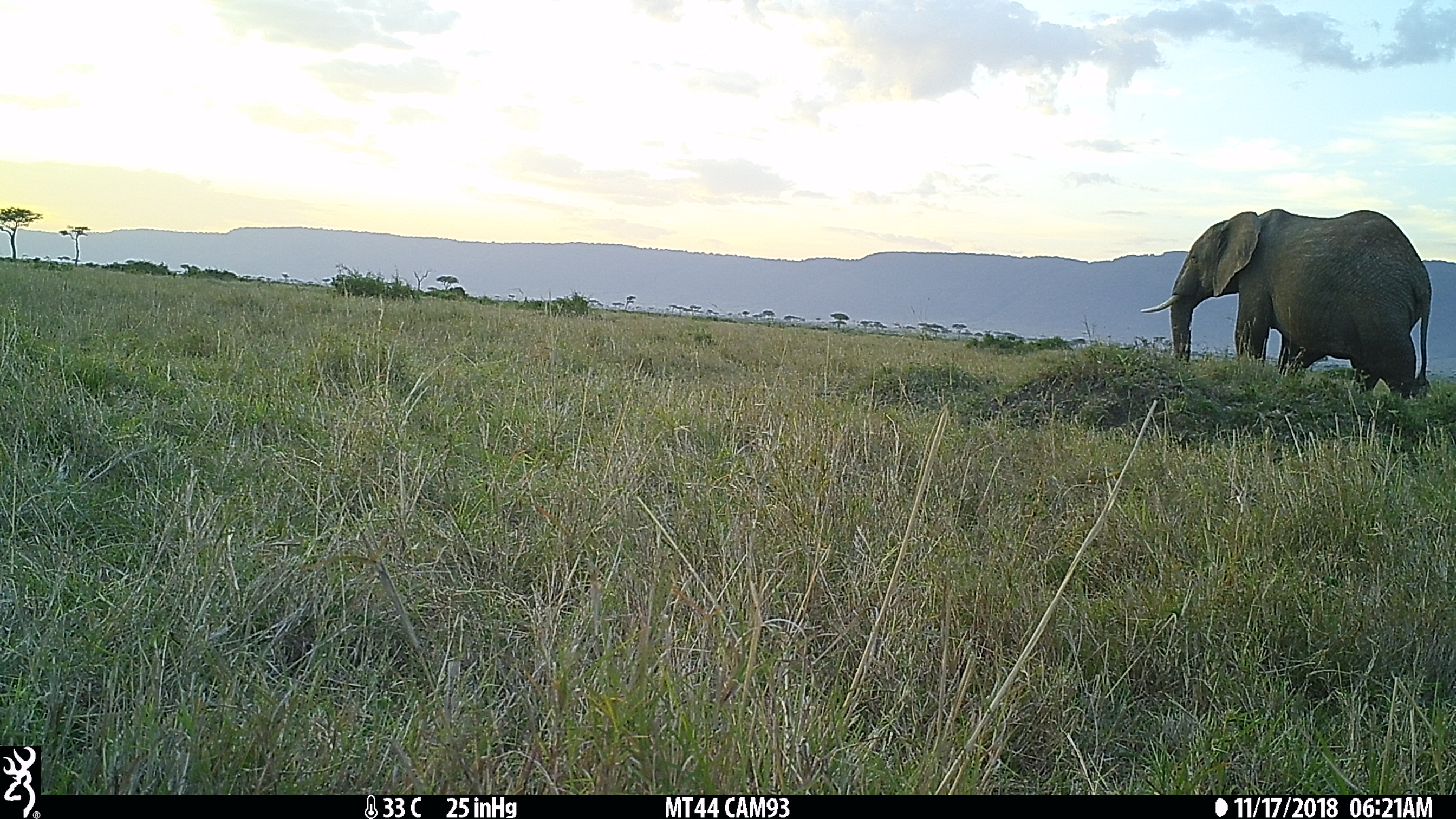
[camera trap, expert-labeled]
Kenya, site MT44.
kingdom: Animalia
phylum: Chordata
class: Mammalia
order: Proboscidea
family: Elephantidae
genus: Loxodonta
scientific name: Loxodonta africana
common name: elephant